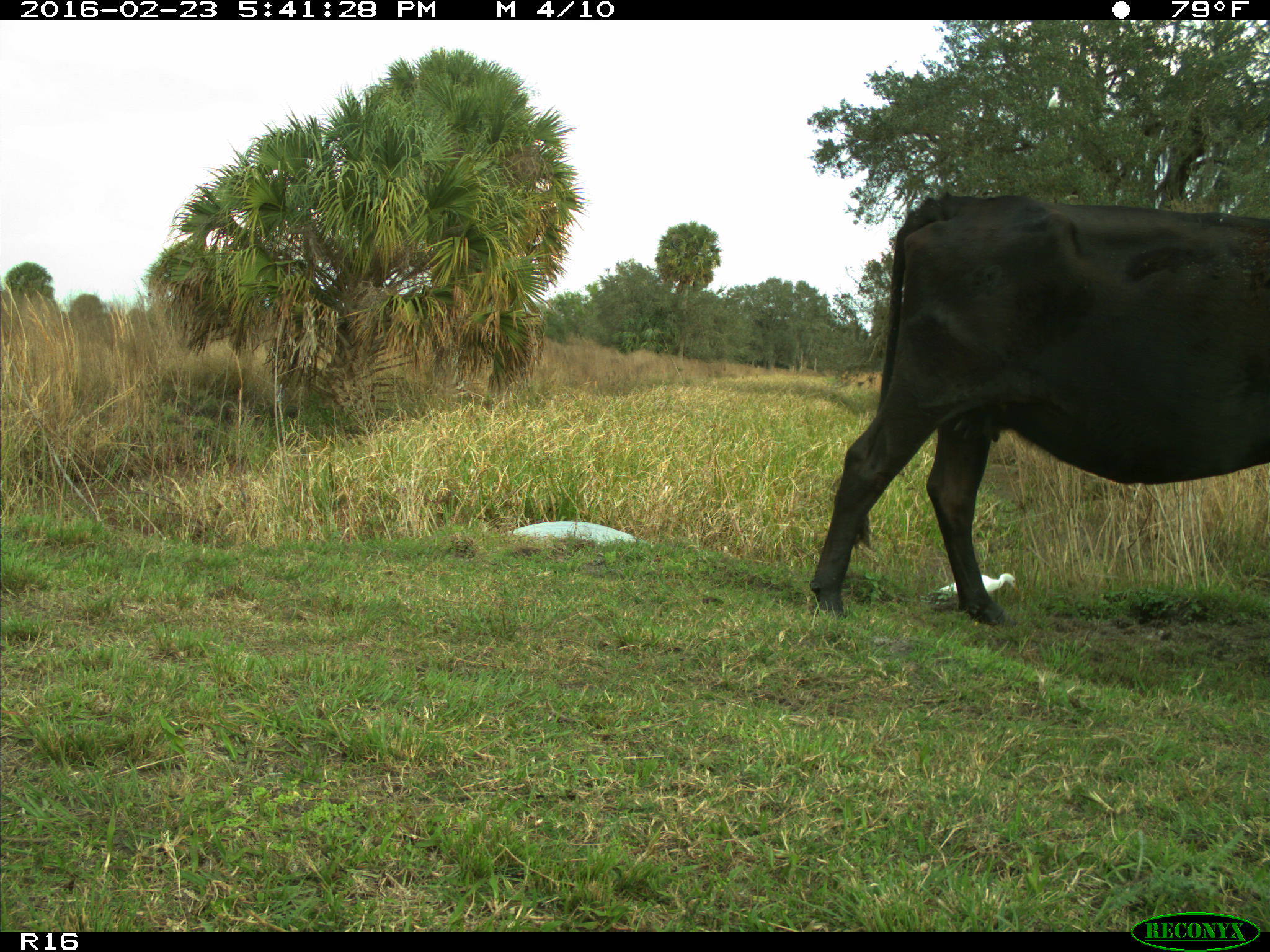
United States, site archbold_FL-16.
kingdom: Animalia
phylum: Chordata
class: Mammalia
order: Artiodactyla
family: Bovidae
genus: Bos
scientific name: Bos taurus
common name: domestic cow